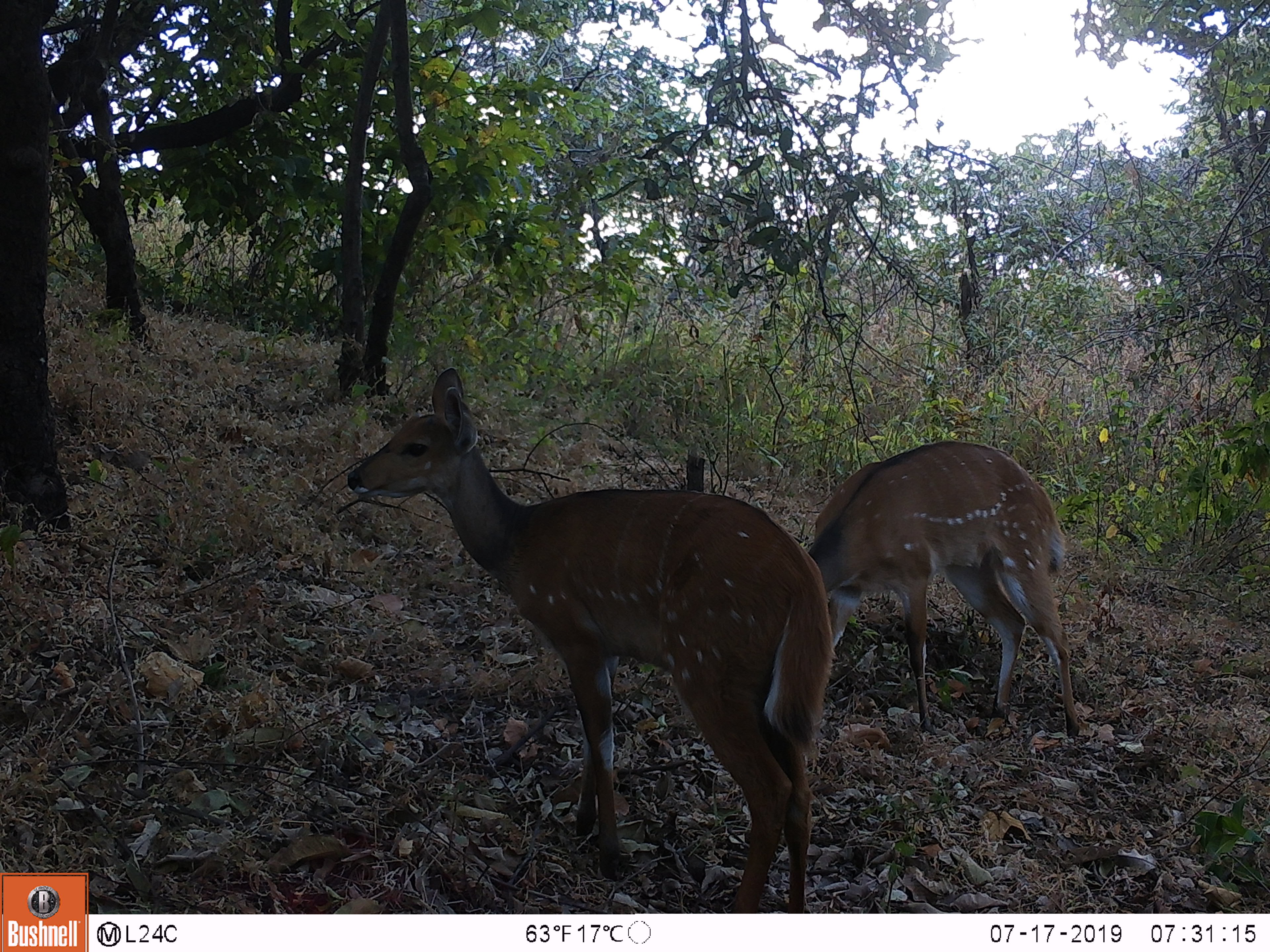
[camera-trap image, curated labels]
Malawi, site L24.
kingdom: Animalia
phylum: Chordata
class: Mammalia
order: Artiodactyla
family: Bovidae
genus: Tragelaphus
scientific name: Tragelaphus sylvaticus sylvaticus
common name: cape bushbuck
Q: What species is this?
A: Cape bushbuck (Tragelaphus sylvaticus sylvaticus).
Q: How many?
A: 2.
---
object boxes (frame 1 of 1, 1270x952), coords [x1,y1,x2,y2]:
cape bushbuck: [335,356,833,910]; [791,432,1095,743]